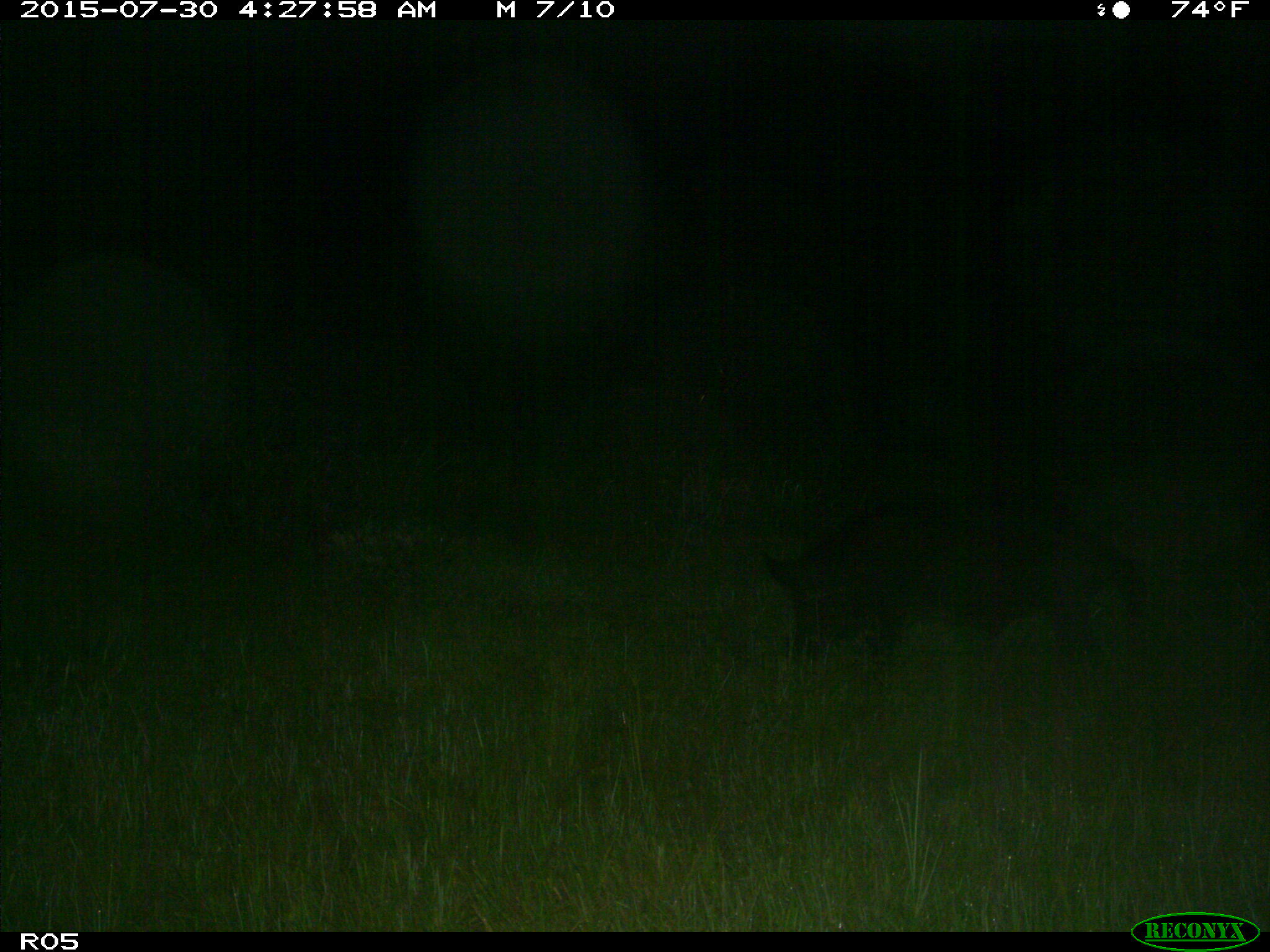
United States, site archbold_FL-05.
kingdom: Animalia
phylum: Chordata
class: Mammalia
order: Artiodactyla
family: Suidae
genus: Sus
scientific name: Sus scrofa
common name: wild boar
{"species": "Sus scrofa (wild boar)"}